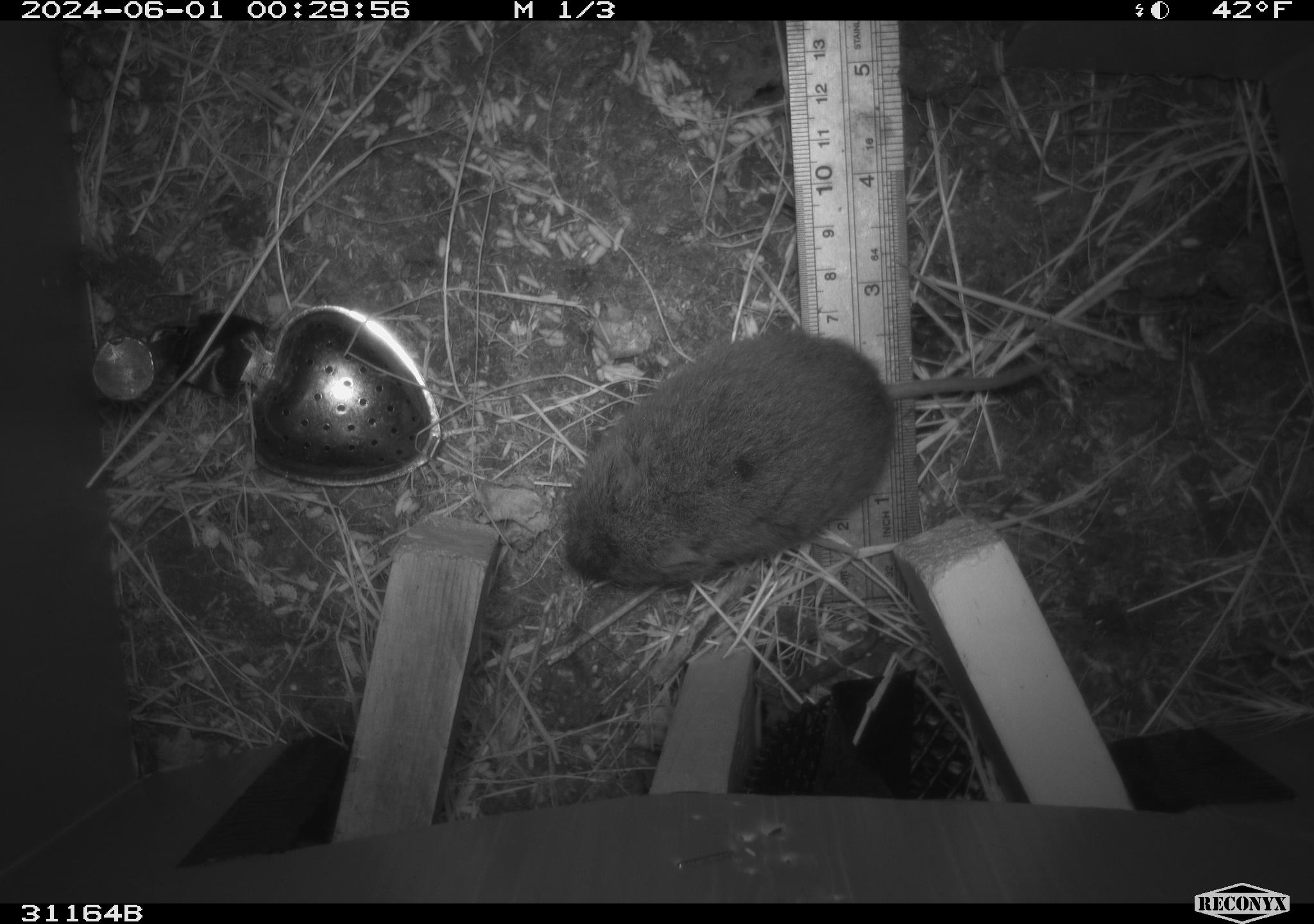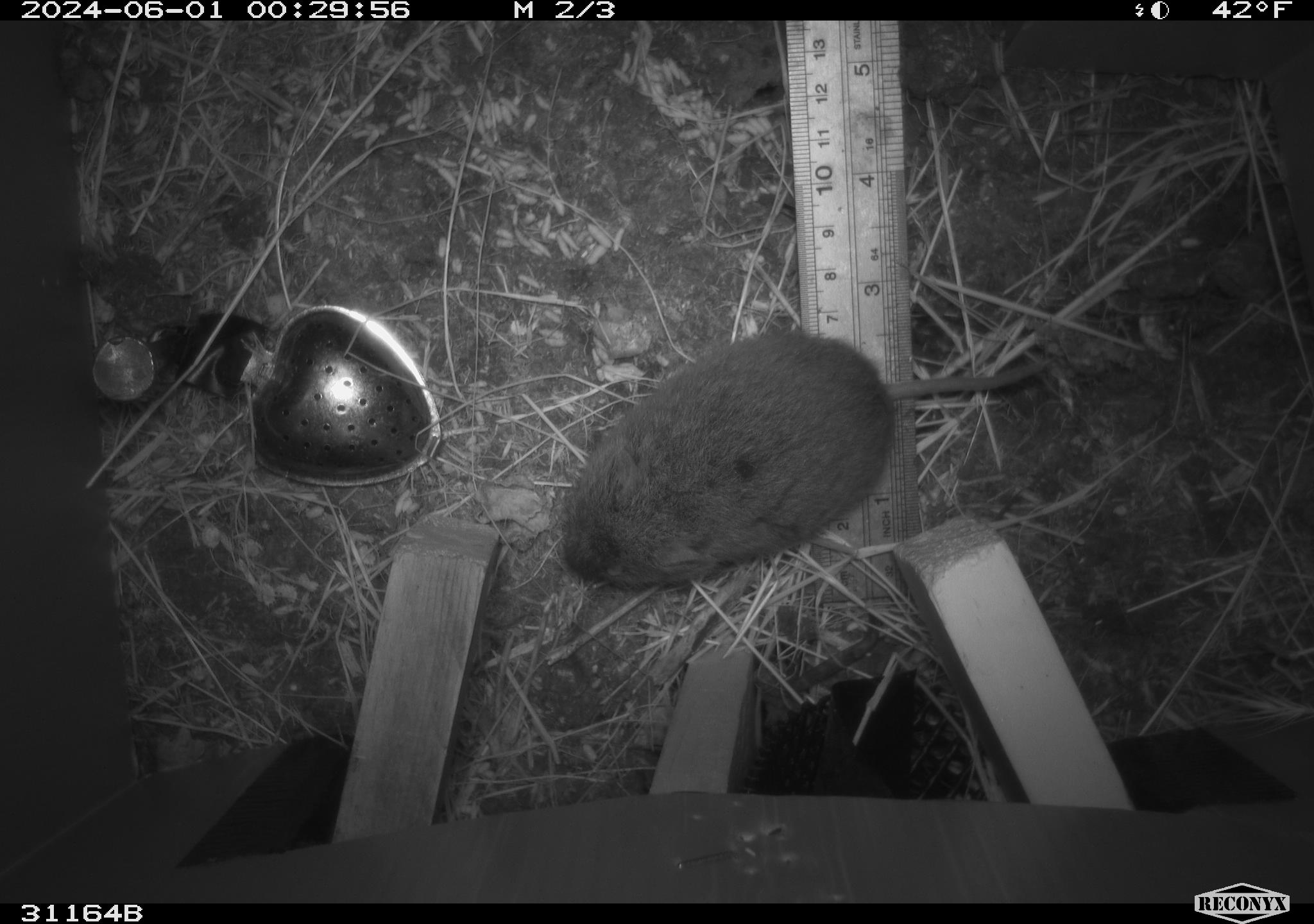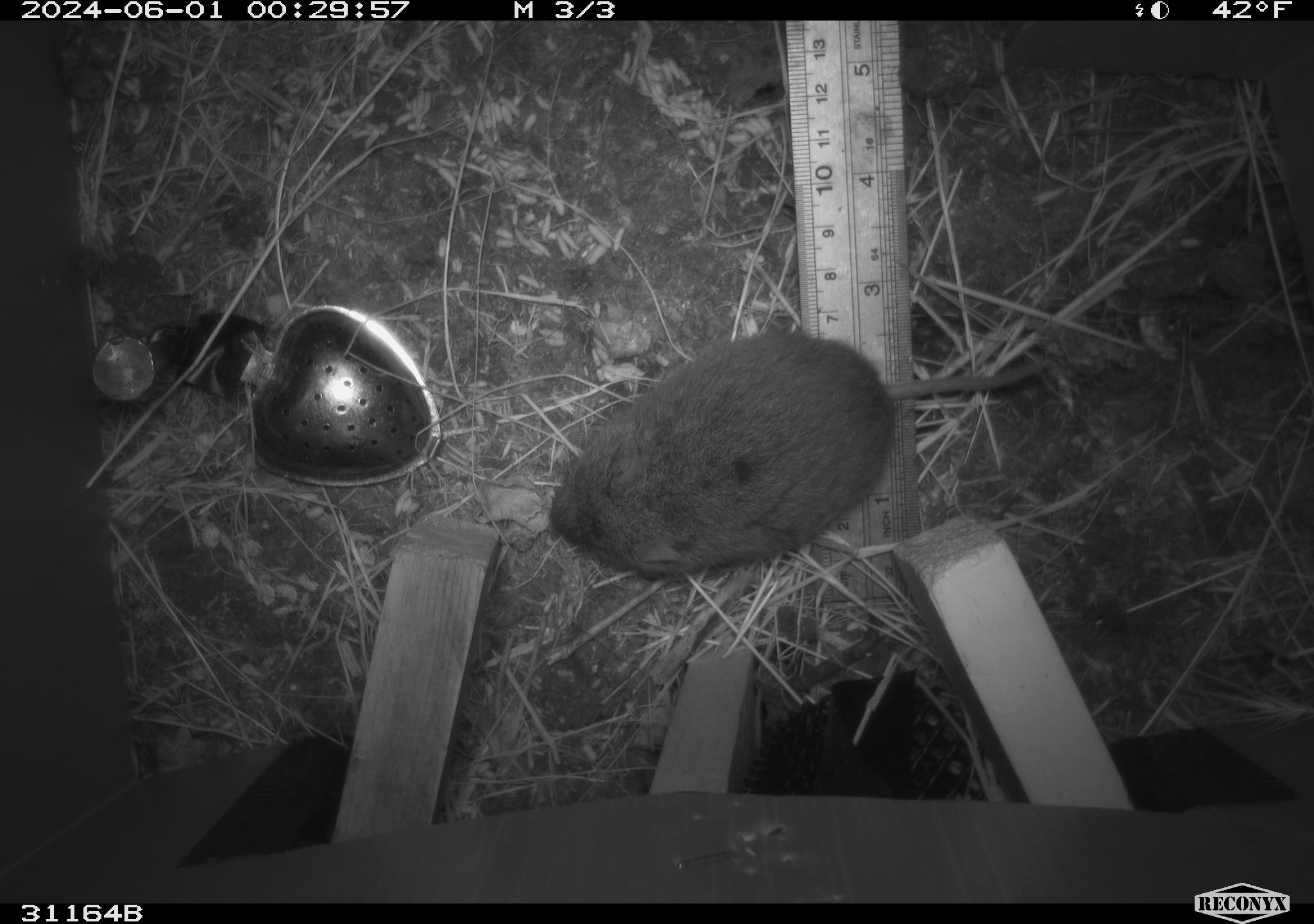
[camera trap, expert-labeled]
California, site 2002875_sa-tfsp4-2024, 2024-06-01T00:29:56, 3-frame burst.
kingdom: Animalia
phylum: Chordata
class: Mammalia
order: Rodentia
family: Cricetidae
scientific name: Arvicolinae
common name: voles, lemmings, and muskrats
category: arvicolinae subfamily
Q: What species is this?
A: Arvicolinae subfamily (voles, lemmings, and muskrats) (Arvicolinae).